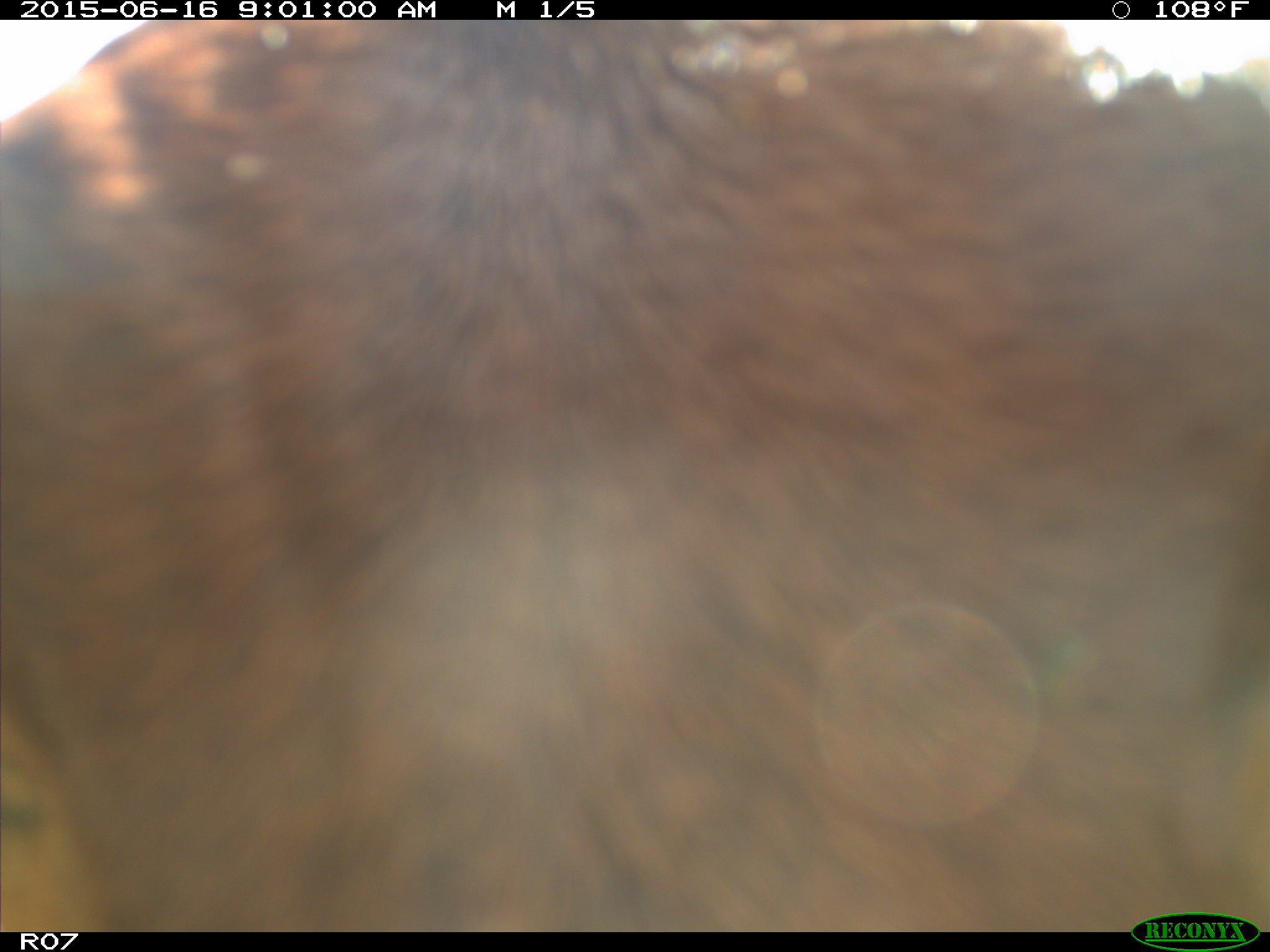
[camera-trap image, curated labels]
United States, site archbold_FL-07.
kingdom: Animalia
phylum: Chordata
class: Mammalia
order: Artiodactyla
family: Bovidae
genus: Bos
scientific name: Bos taurus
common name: domestic cow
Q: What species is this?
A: Bos taurus (domestic cow).